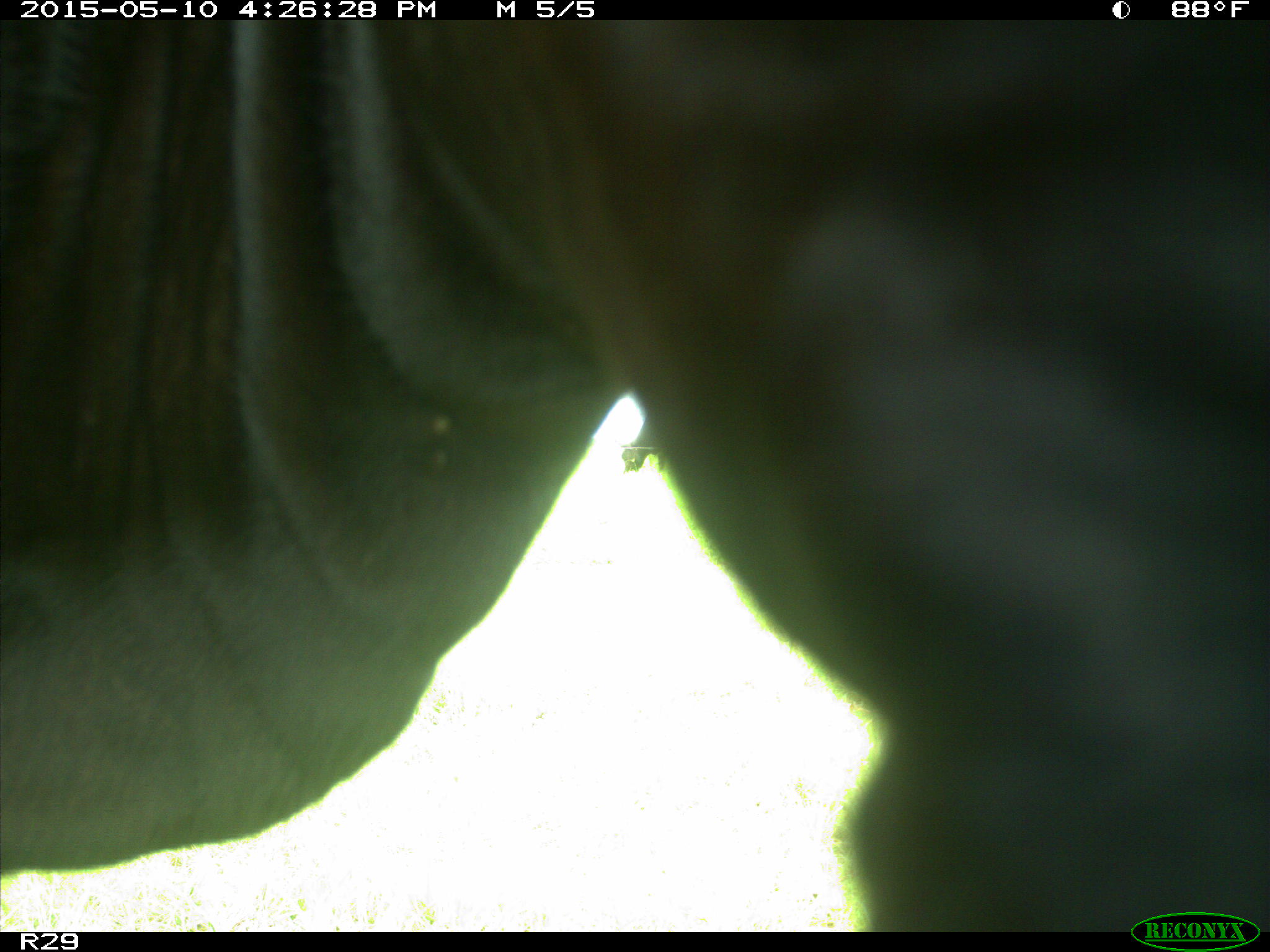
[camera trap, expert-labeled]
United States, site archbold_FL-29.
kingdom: Animalia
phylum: Chordata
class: Mammalia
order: Artiodactyla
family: Bovidae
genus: Bos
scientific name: Bos taurus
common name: domestic cow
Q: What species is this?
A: Bos taurus (domestic cow).